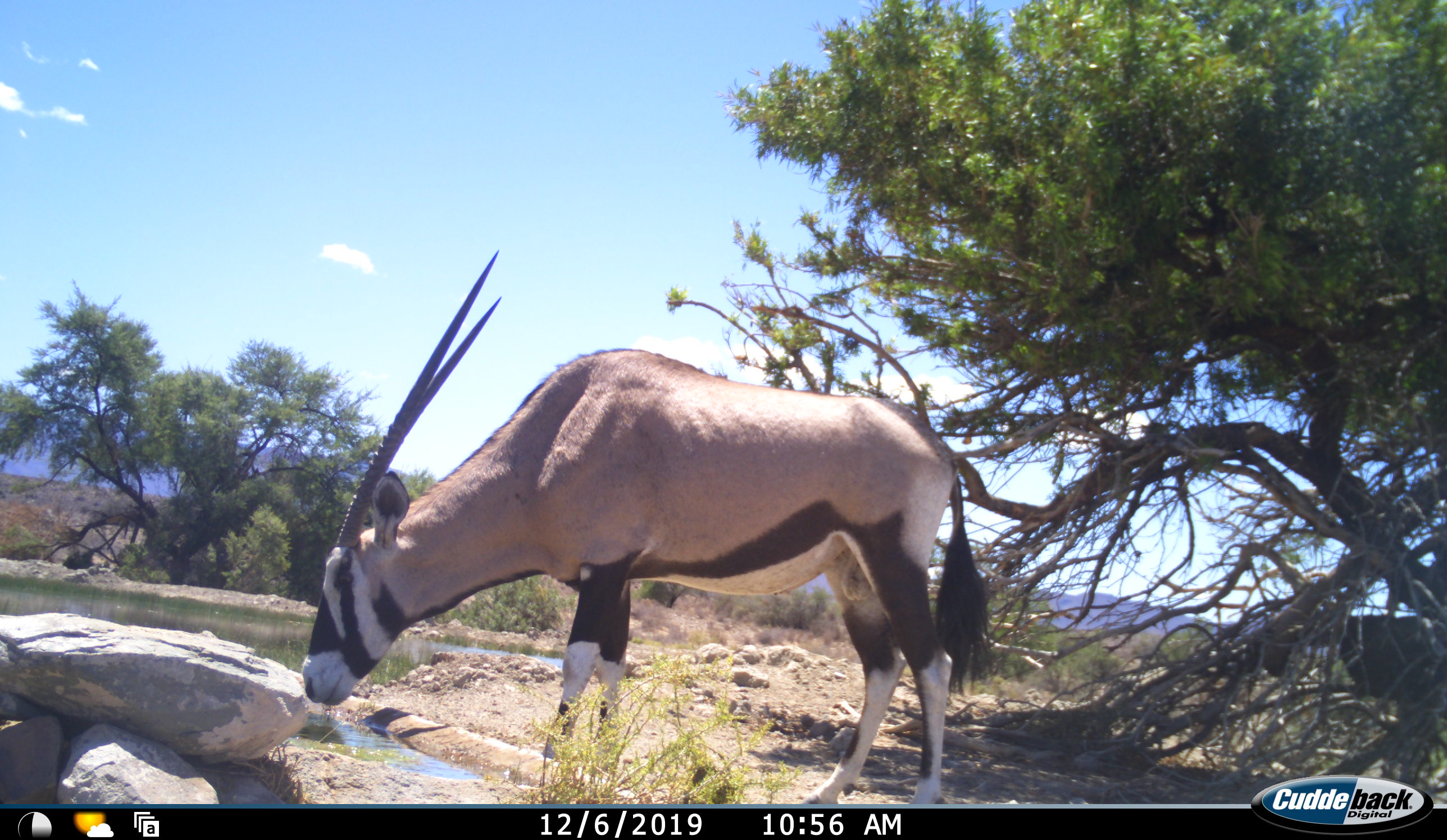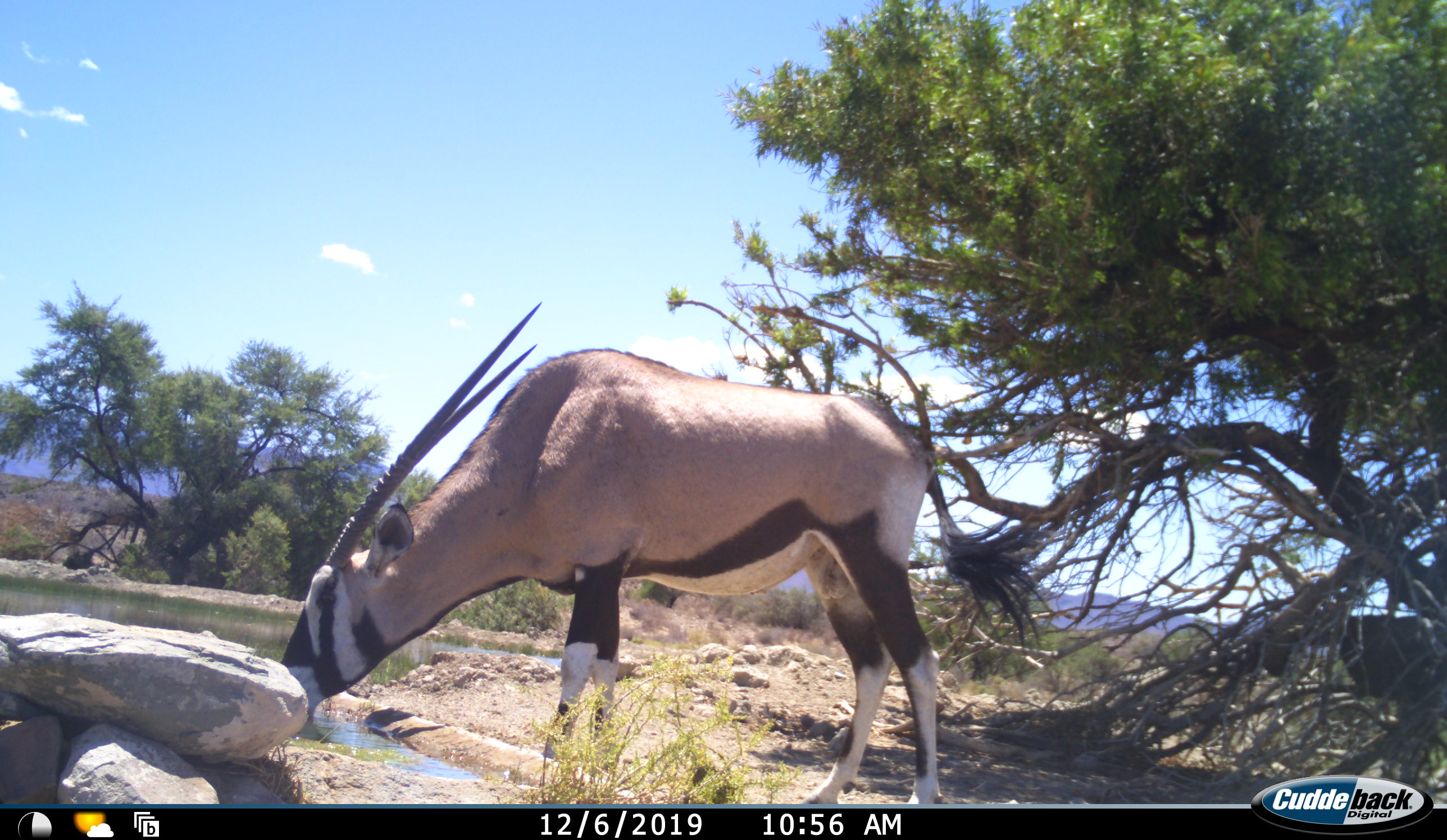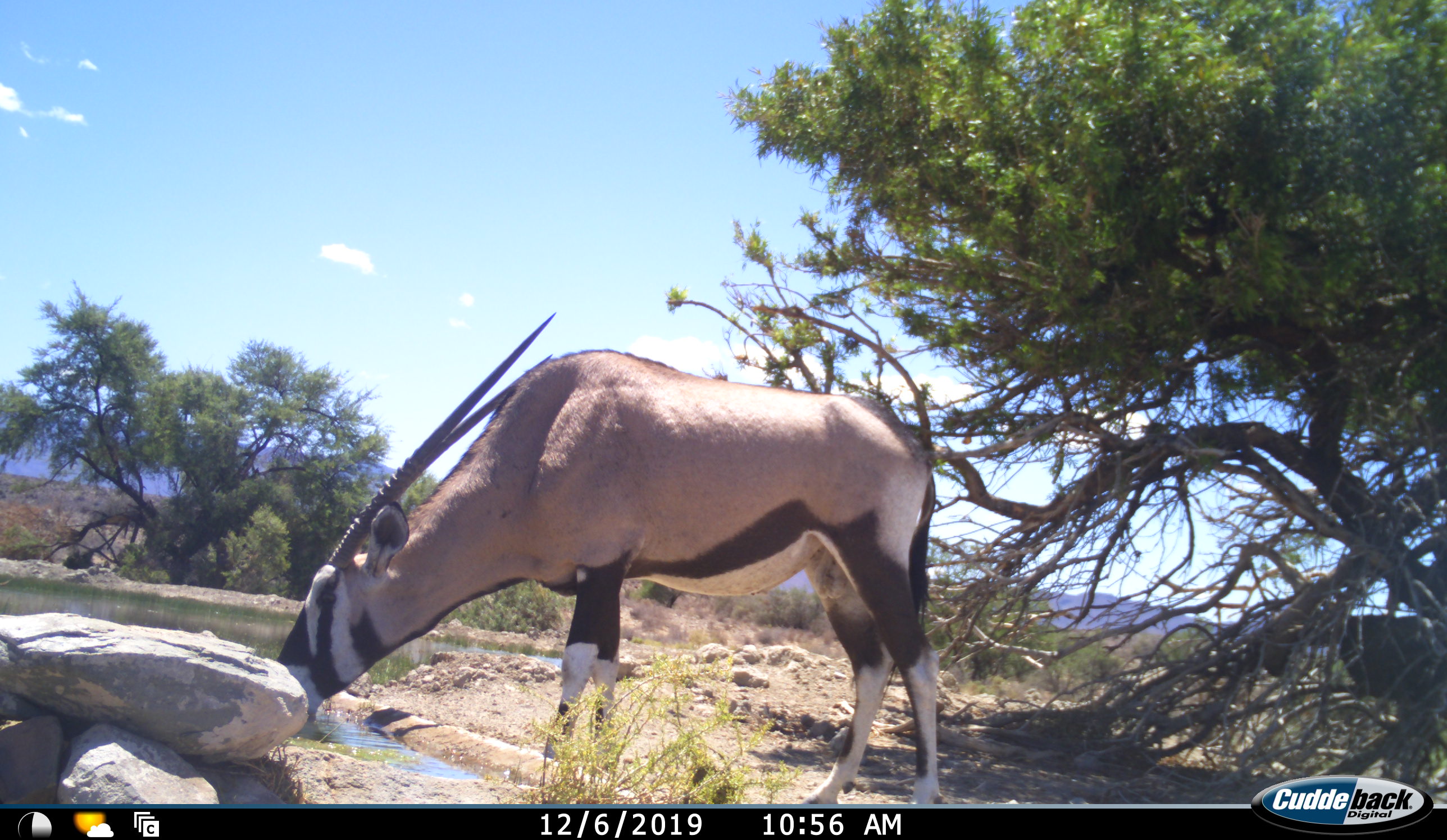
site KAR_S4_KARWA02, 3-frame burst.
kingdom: Animalia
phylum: Chordata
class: Mammalia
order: Artiodactyla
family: Bovidae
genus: Oryx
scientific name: Oryx gazella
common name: gemsbok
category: oryx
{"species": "oryx (gemsbok) (Oryx gazella)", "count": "1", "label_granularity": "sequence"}